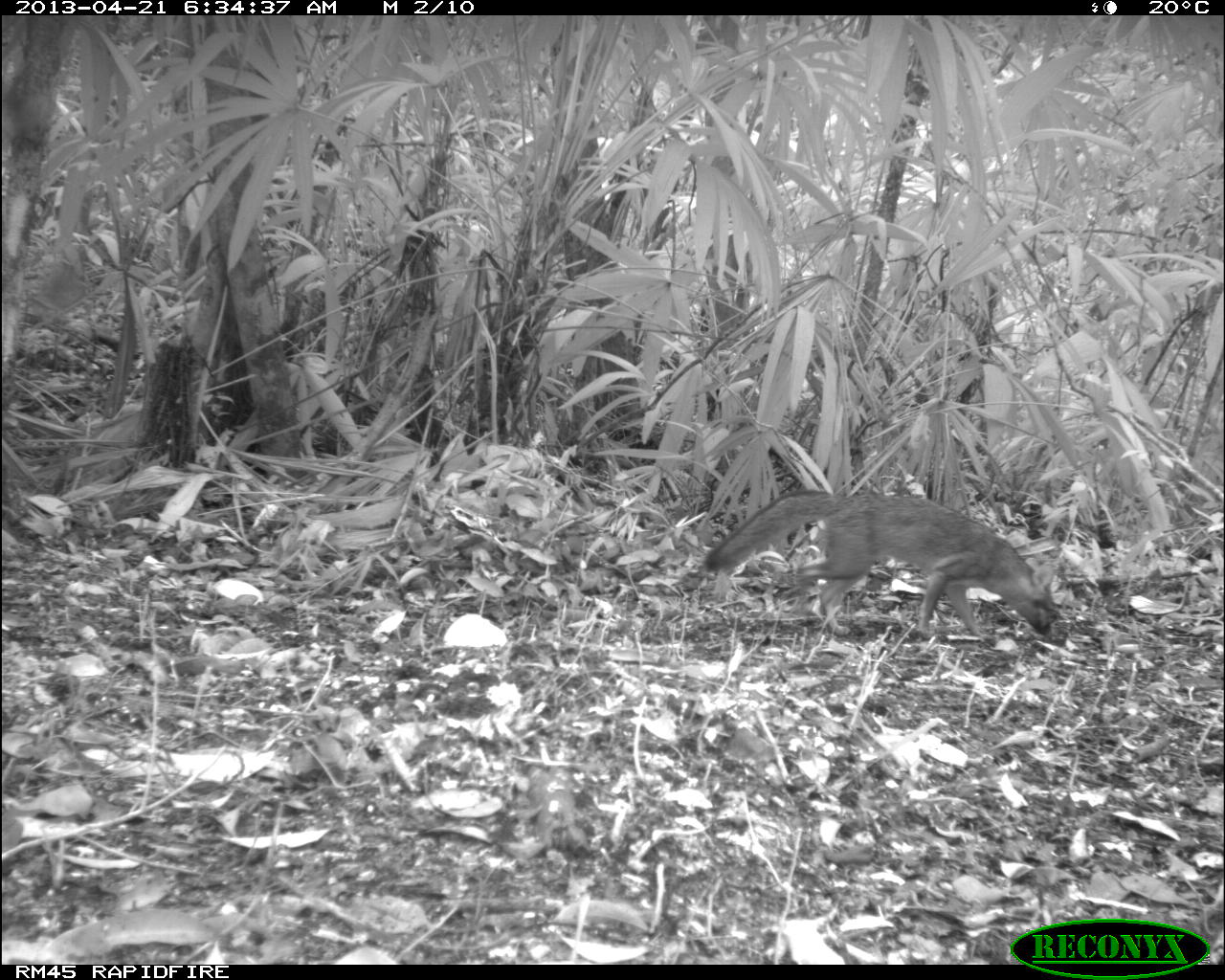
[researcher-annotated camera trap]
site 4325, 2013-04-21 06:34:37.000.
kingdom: Animalia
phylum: Chordata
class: Mammalia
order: Carnivora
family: Canidae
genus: Urocyon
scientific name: Urocyon cinereoargenteus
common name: gray fox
Urocyon cinereoargenteus (gray fox), count 1.